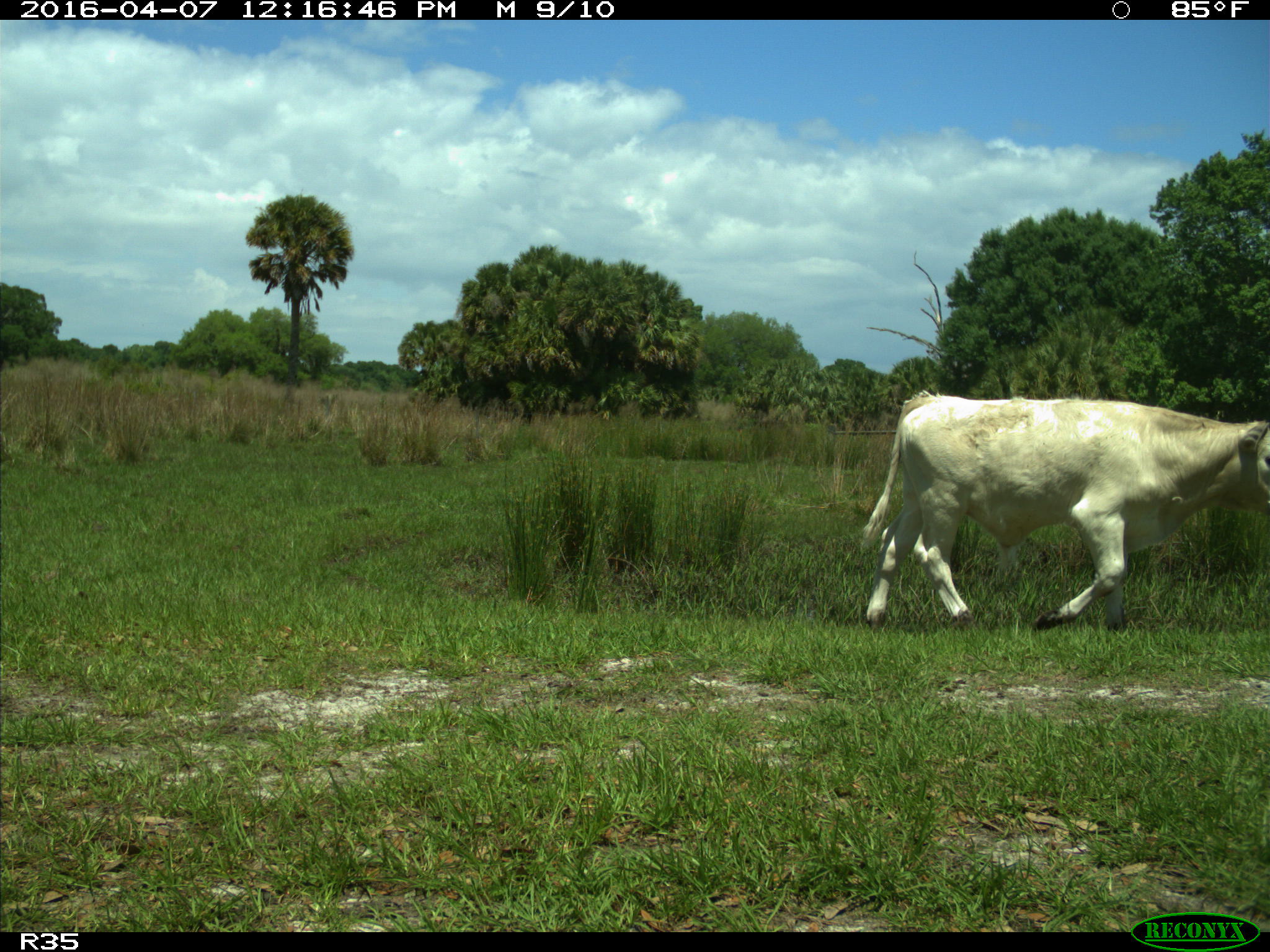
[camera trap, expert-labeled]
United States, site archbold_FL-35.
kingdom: Animalia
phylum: Chordata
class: Mammalia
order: Artiodactyla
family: Bovidae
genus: Bos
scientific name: Bos taurus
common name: domestic cow